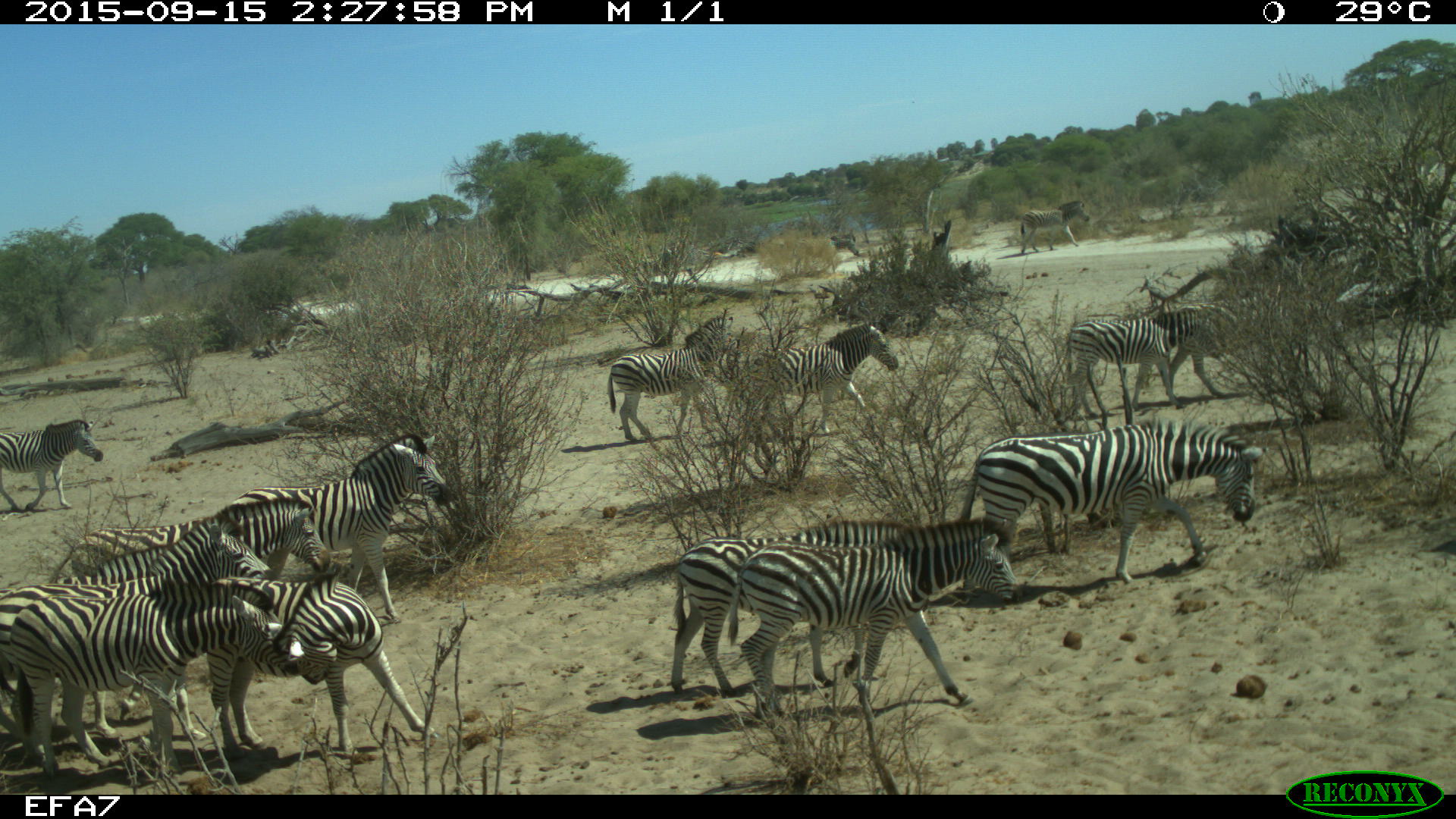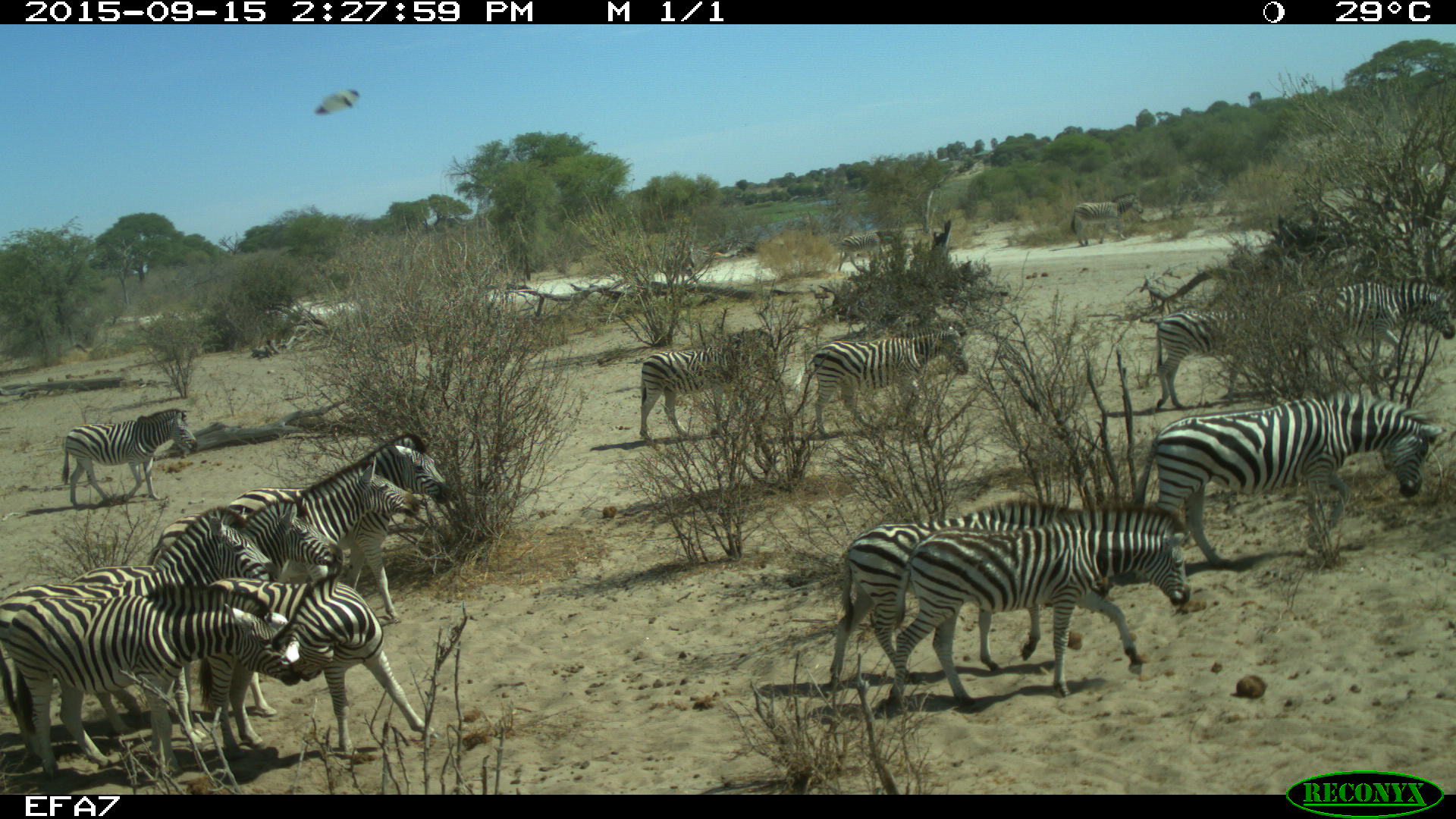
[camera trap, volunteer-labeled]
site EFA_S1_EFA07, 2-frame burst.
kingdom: Animalia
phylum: Chordata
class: Mammalia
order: Perissodactyla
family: Equidae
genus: Equus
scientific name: Equus quagga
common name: plains zebra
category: zebraplains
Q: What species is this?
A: Zebraplains (plains zebra) (Equus quagga).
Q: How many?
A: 11-50.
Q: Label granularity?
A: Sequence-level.